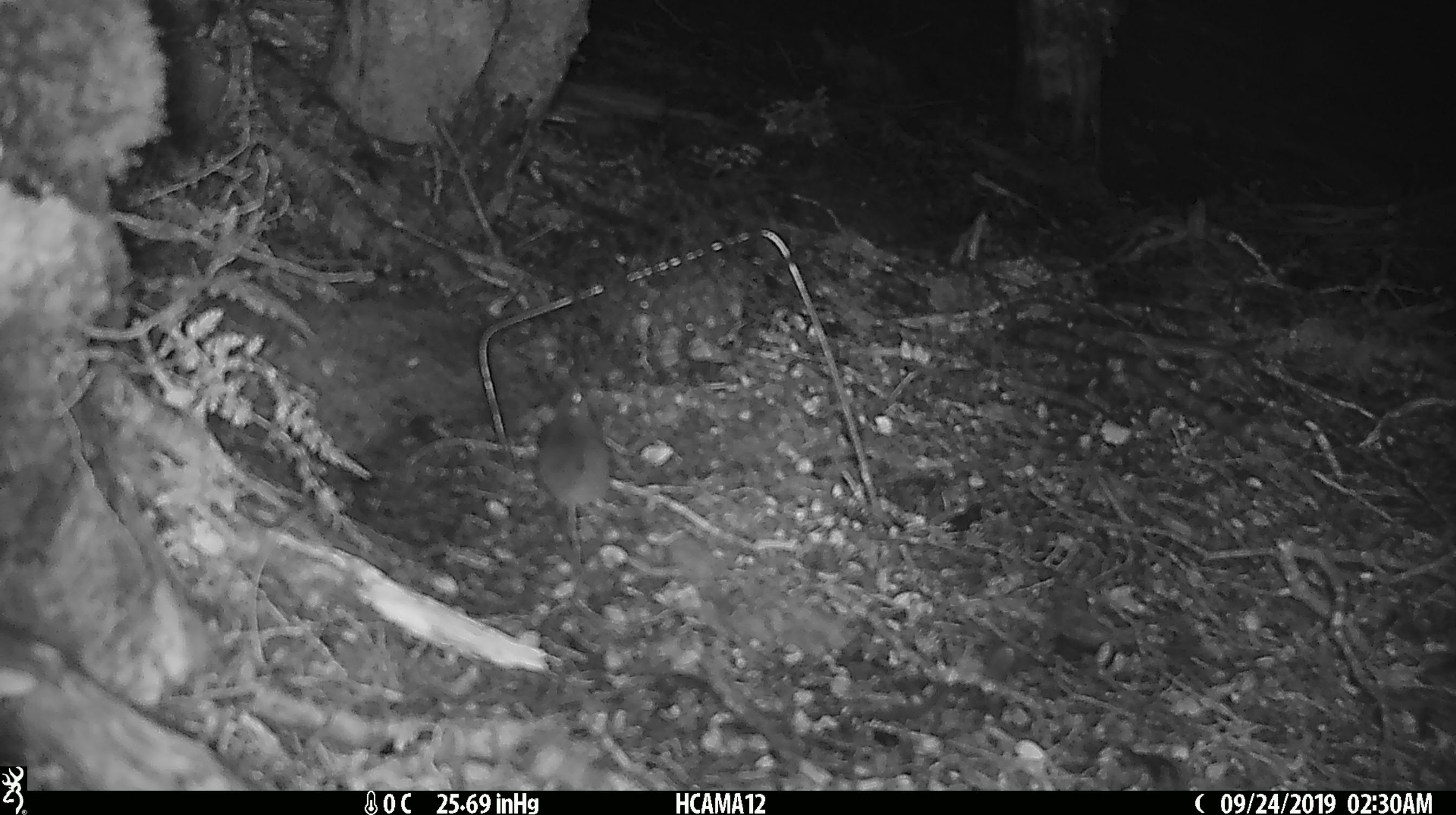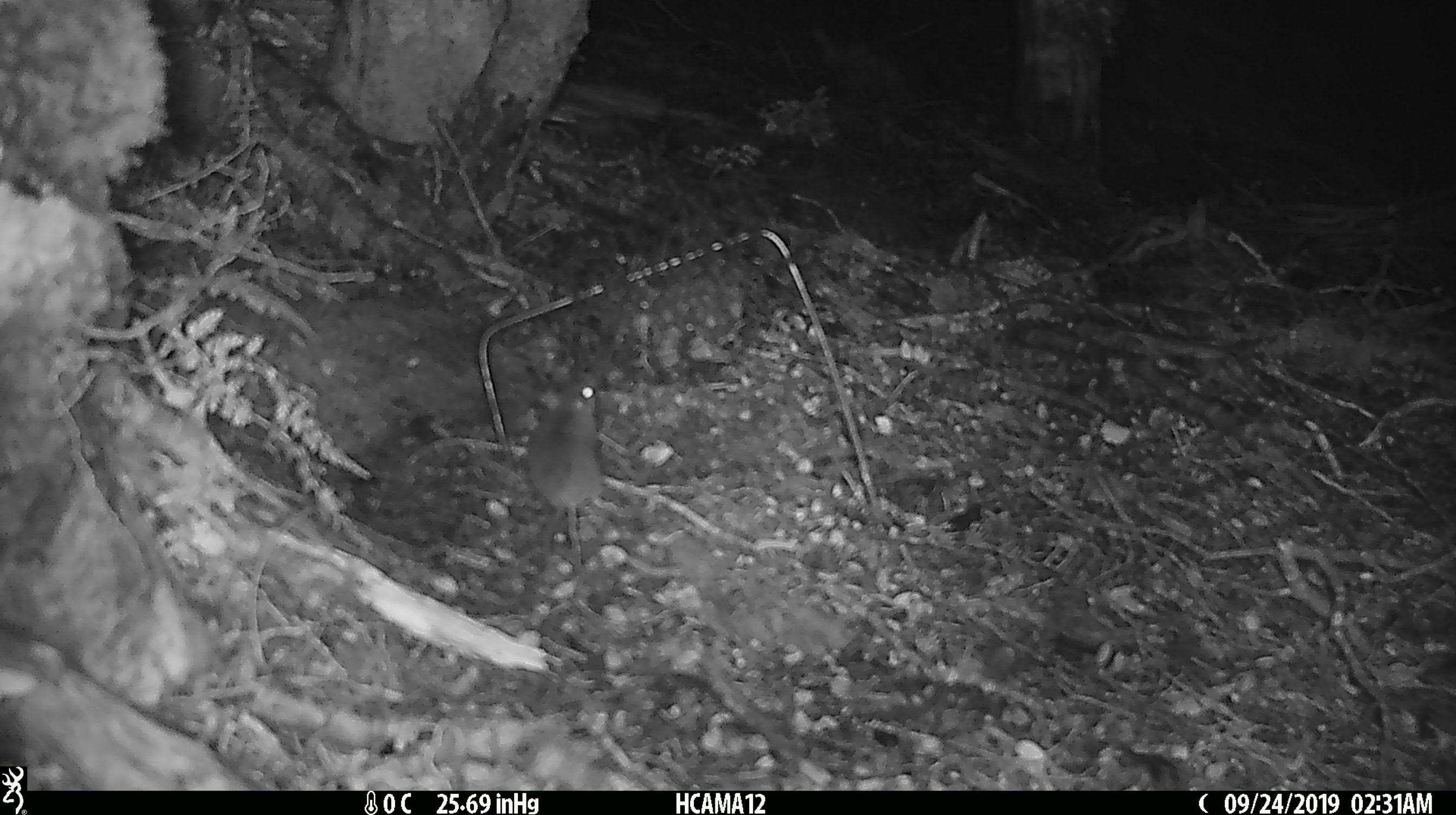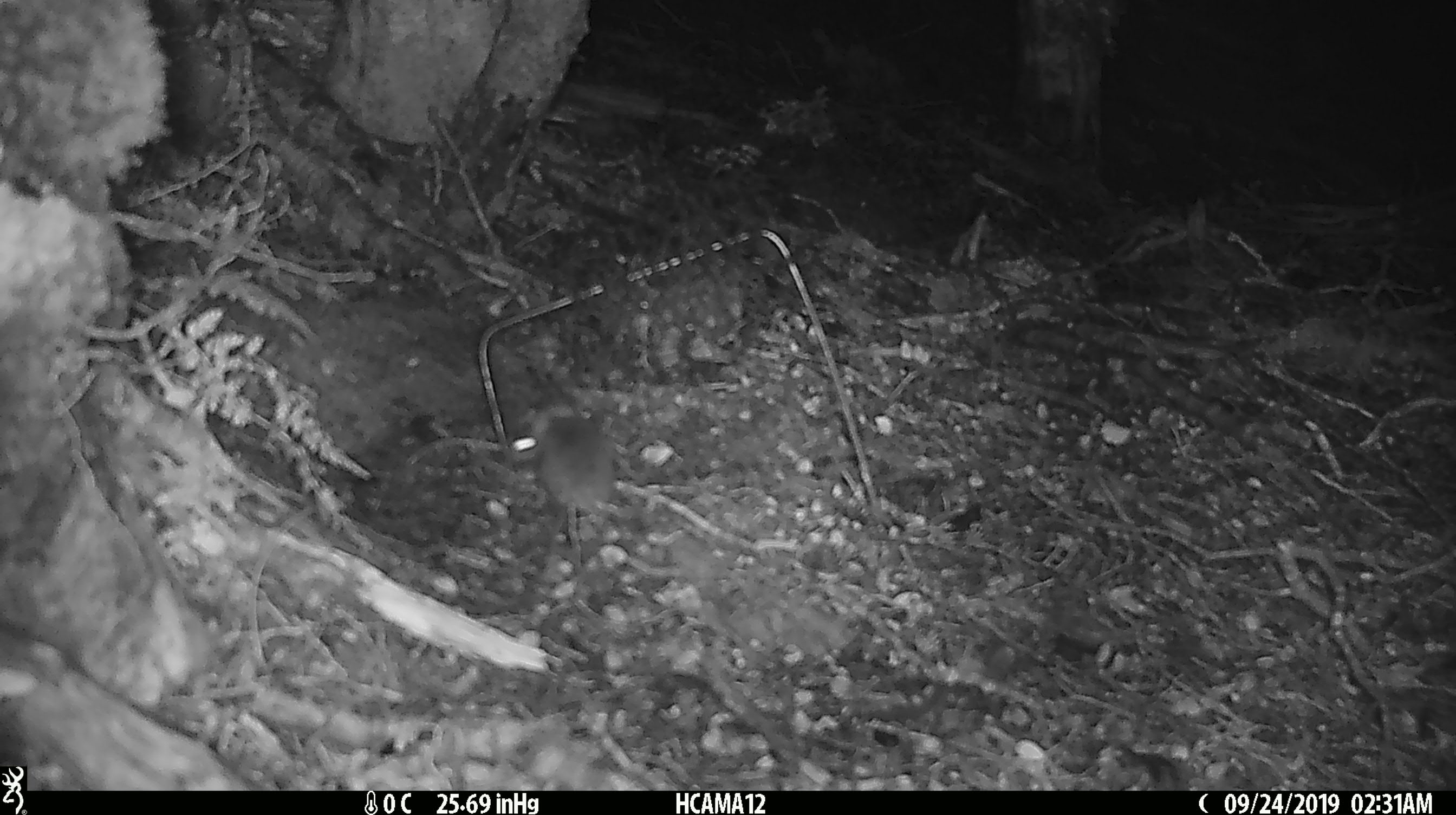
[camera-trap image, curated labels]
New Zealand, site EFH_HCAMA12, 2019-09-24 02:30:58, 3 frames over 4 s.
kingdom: Animalia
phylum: Chordata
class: Mammalia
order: Rodentia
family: Muridae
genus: Mus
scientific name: Mus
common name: mouse